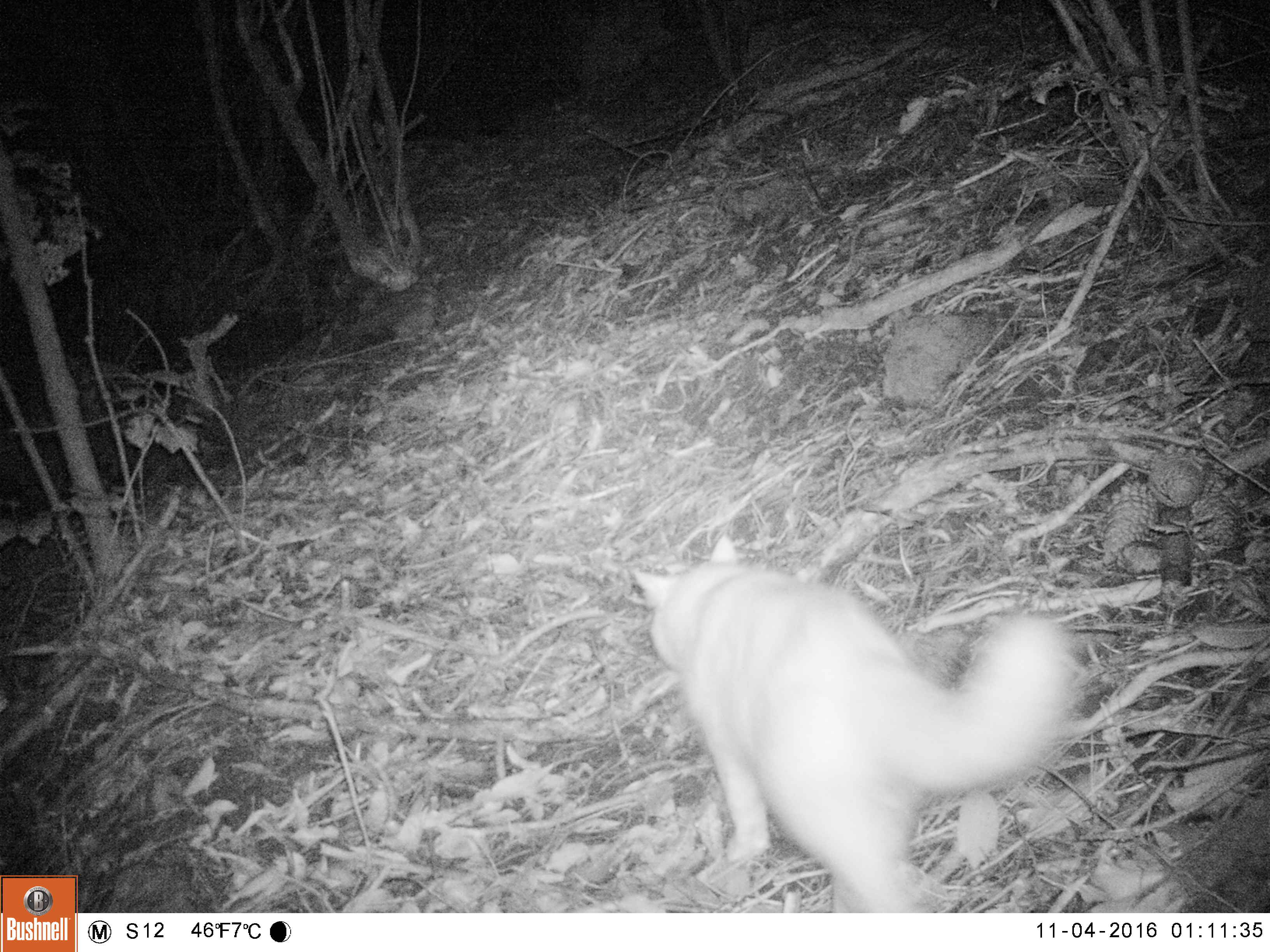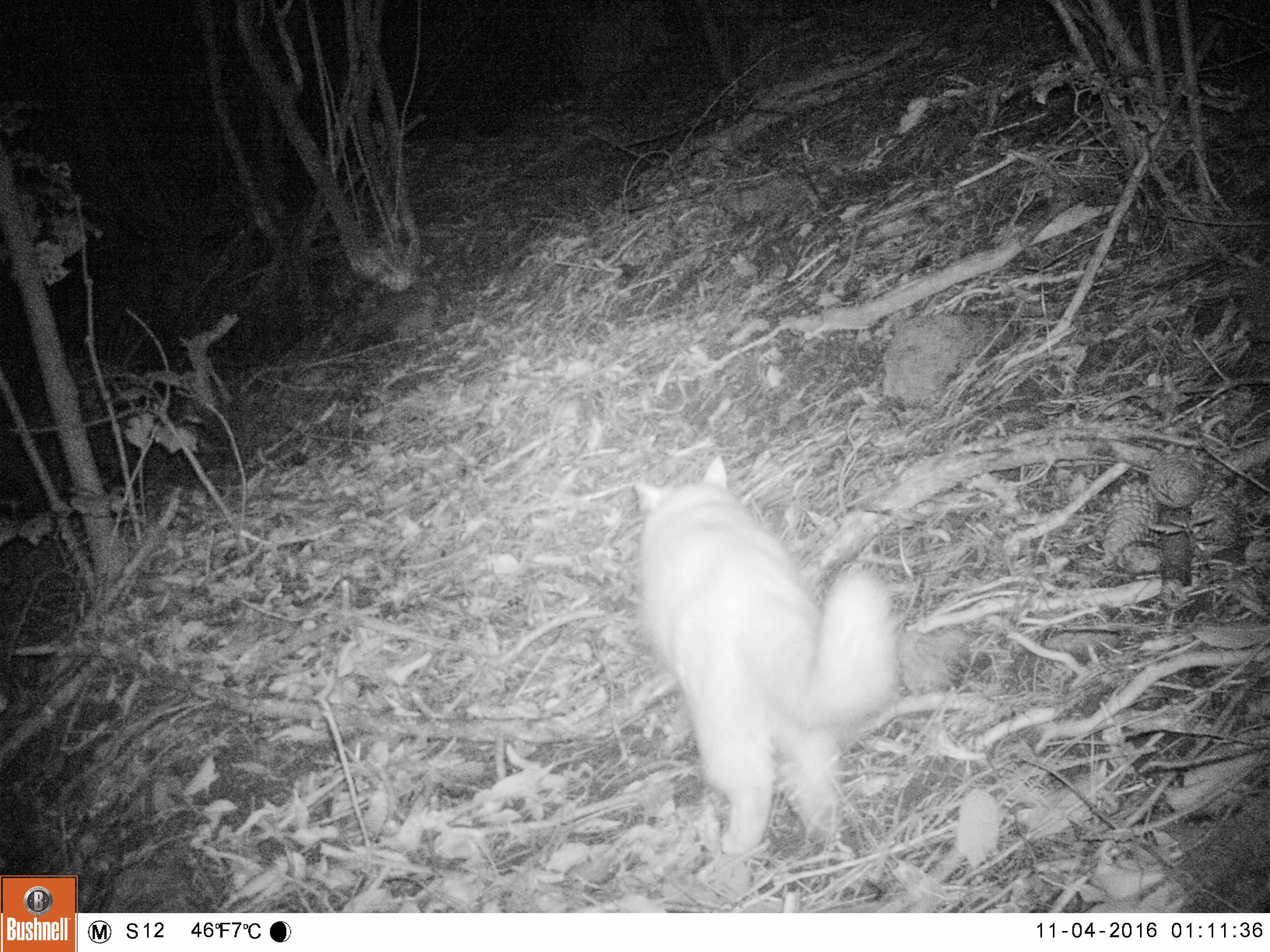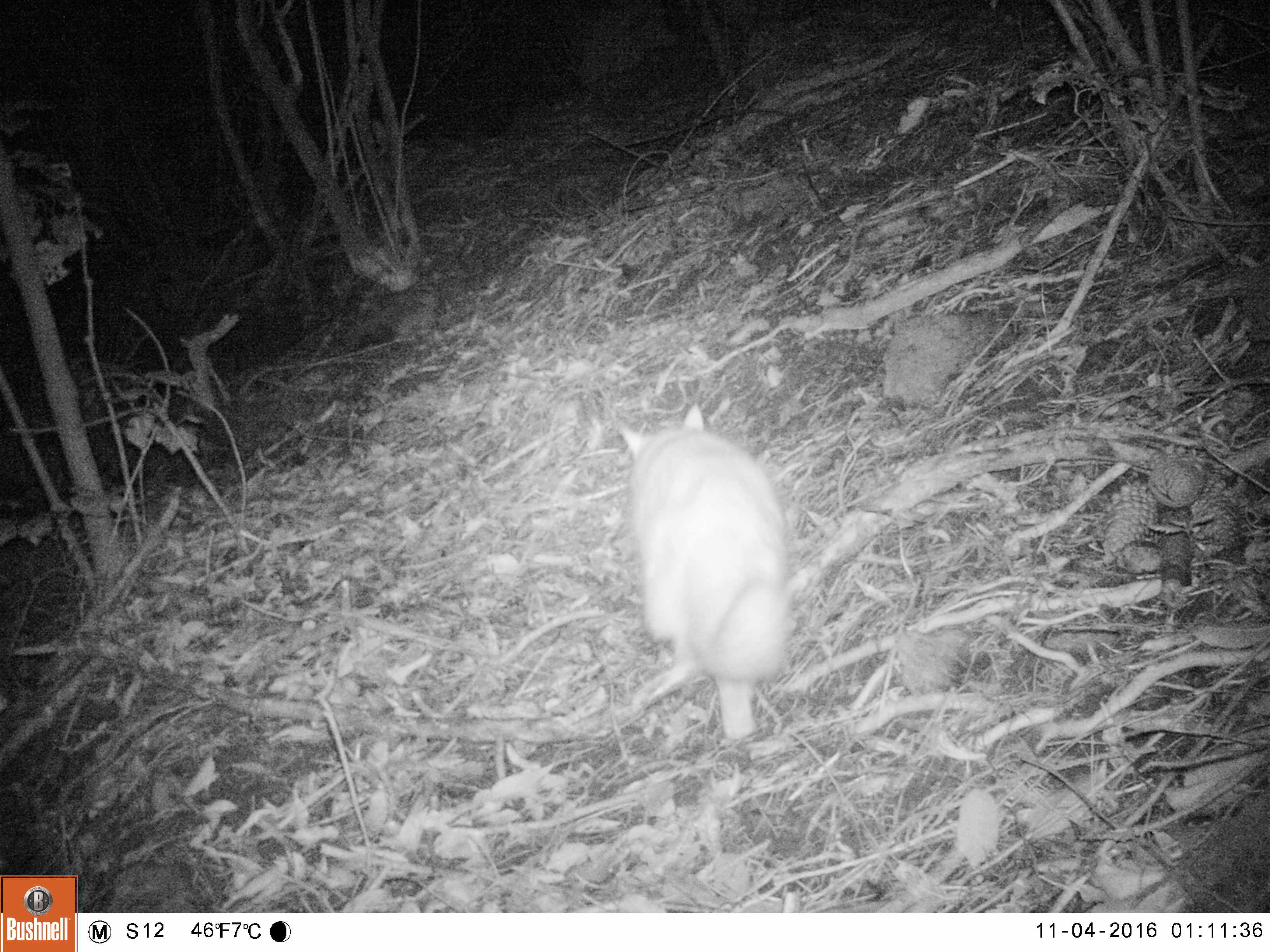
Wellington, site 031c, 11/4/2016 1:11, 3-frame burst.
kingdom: Animalia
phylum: Chordata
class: Mammalia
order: Carnivora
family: Felidae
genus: Felis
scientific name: Felis catus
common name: cat